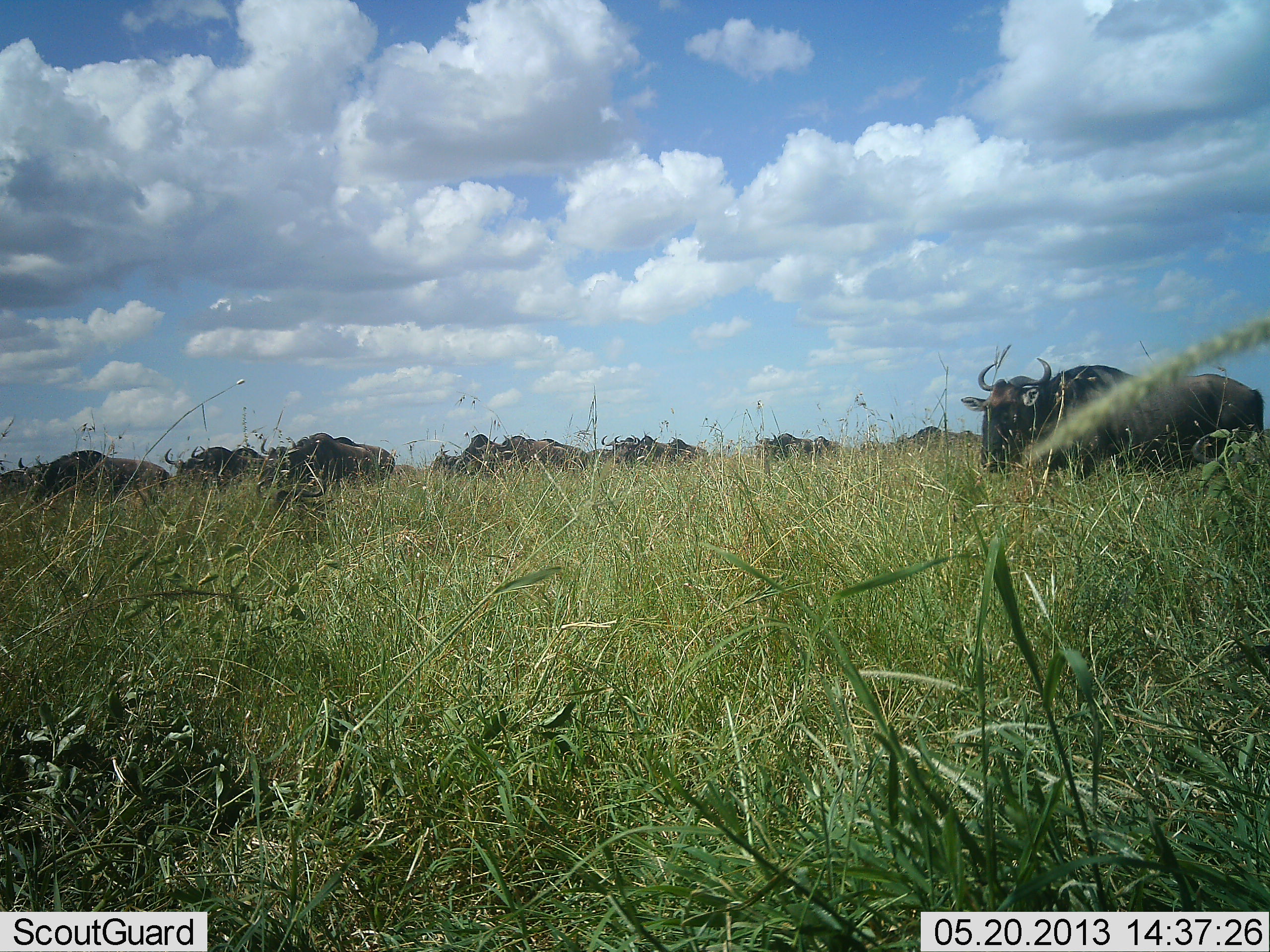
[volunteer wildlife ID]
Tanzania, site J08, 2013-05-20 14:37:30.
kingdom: Animalia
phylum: Chordata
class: Mammalia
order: Artiodactyla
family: Bovidae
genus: Connochaetes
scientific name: Connochaetes taurinus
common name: blue wildebeest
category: wildebeest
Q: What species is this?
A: Wildebeest (blue wildebeest) (Connochaetes taurinus).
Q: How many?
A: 11-50.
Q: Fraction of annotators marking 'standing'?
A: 20%.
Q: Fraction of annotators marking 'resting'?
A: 10%.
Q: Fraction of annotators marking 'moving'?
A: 90%.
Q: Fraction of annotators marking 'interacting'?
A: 0%.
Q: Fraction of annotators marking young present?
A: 0%.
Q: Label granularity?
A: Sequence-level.